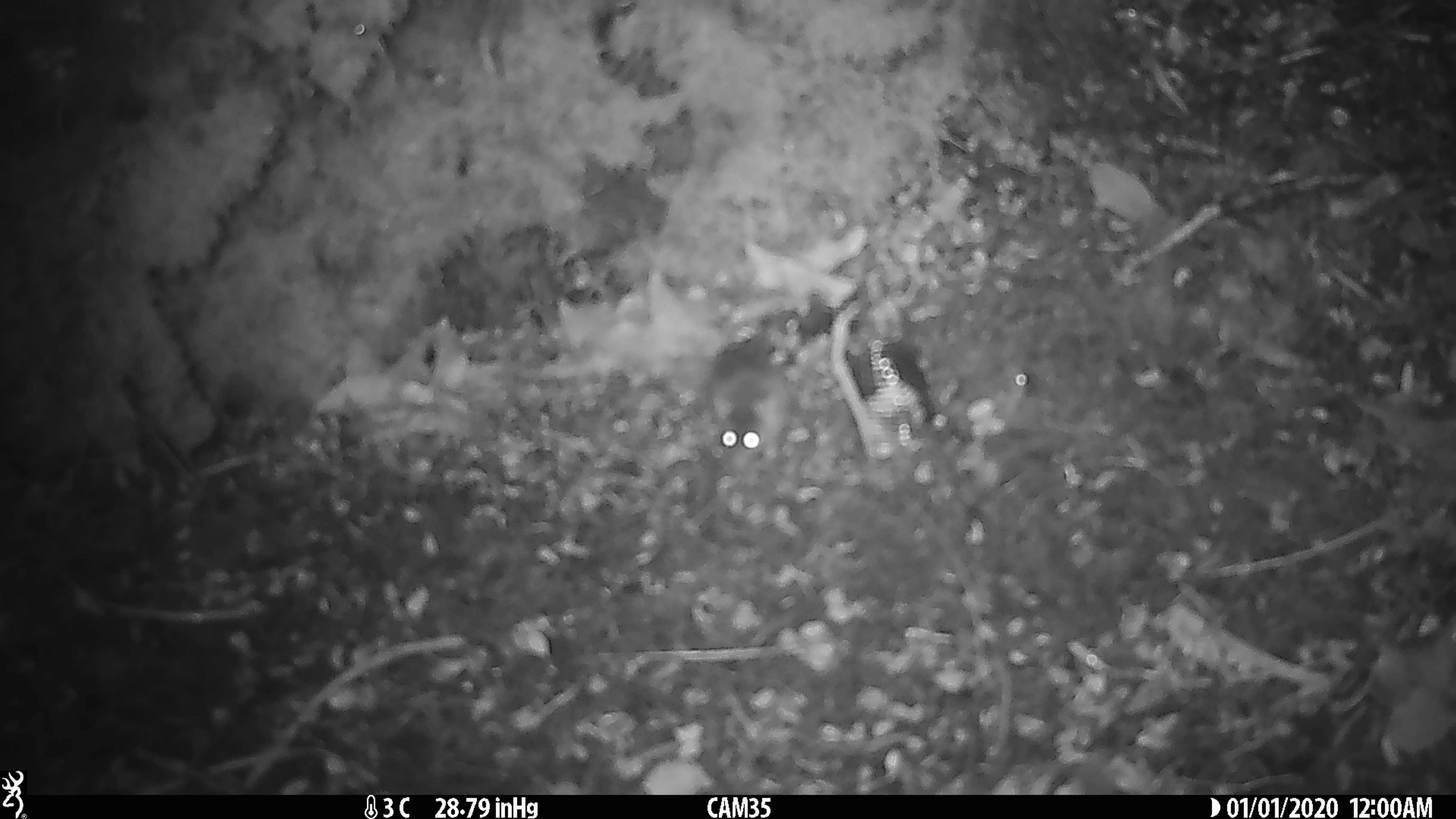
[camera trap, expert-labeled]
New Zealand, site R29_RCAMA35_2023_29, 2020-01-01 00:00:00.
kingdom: Animalia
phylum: Chordata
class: Mammalia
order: Rodentia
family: Muridae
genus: Mus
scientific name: Mus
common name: mouse